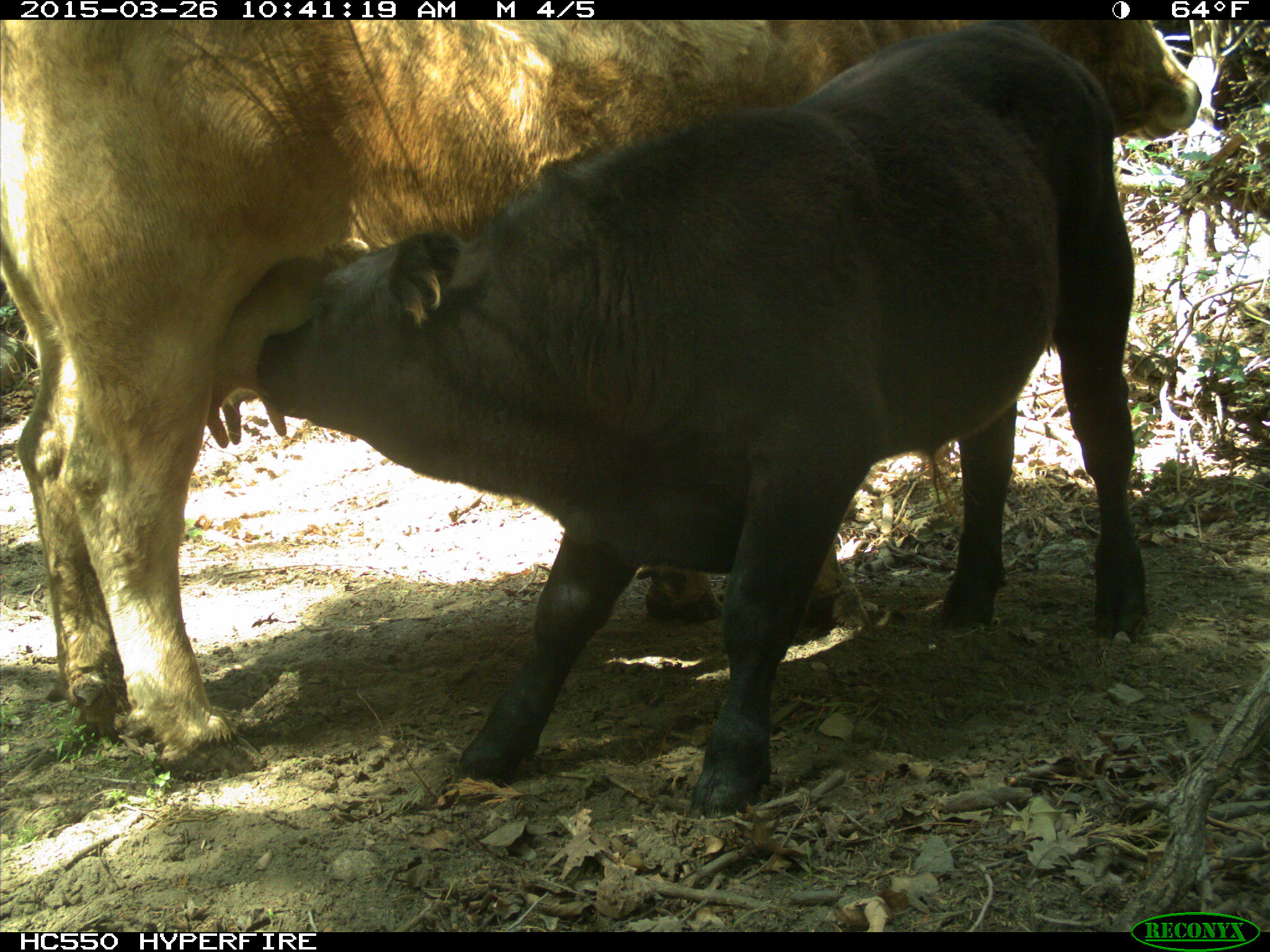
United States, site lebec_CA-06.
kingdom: Animalia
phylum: Chordata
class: Mammalia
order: Artiodactyla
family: Bovidae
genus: Bos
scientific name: Bos taurus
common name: domestic cow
Bos taurus (domestic cow).